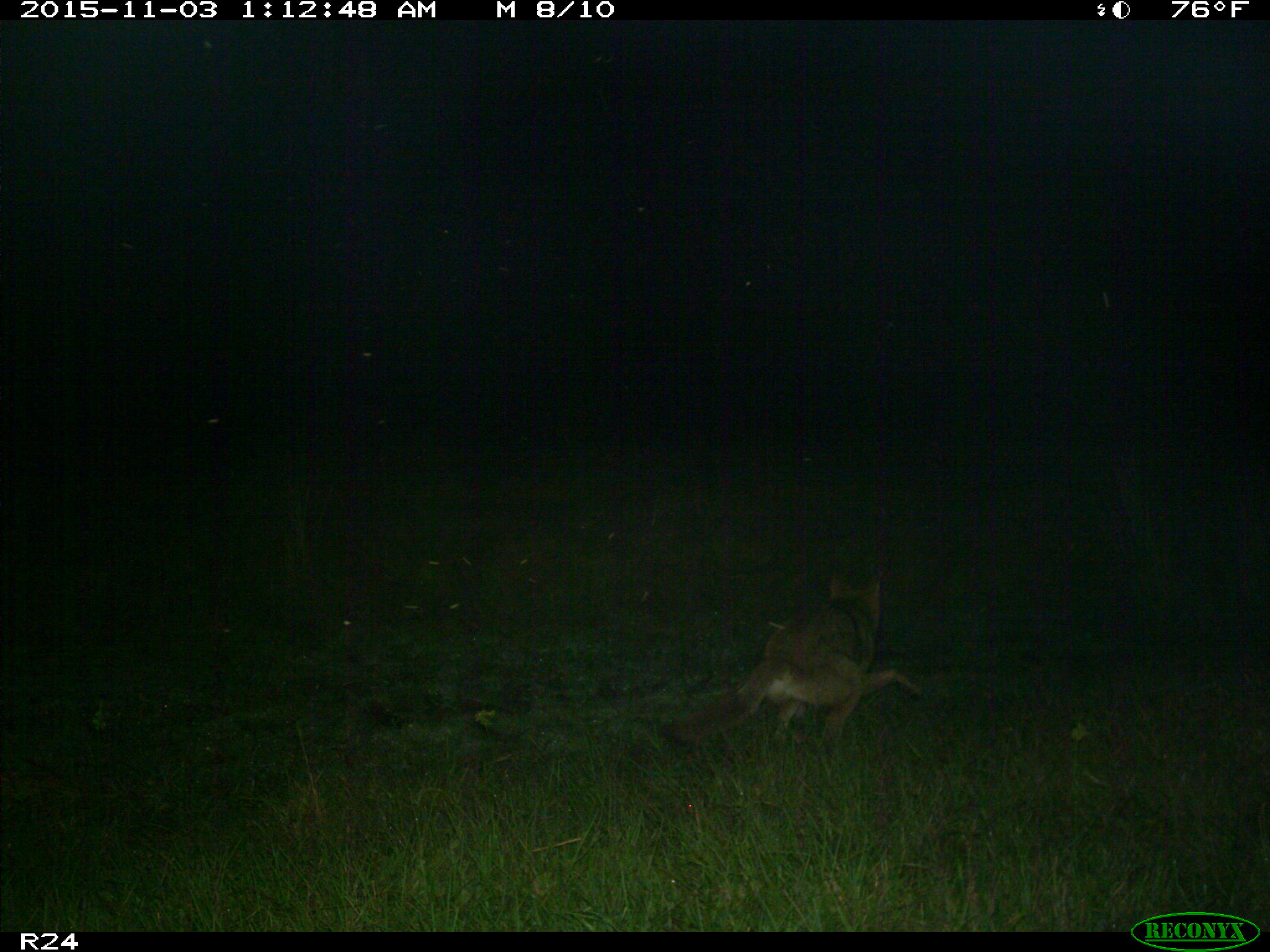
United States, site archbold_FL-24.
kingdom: Animalia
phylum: Chordata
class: Mammalia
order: Carnivora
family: Canidae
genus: Canis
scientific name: Canis latrans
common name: coyote